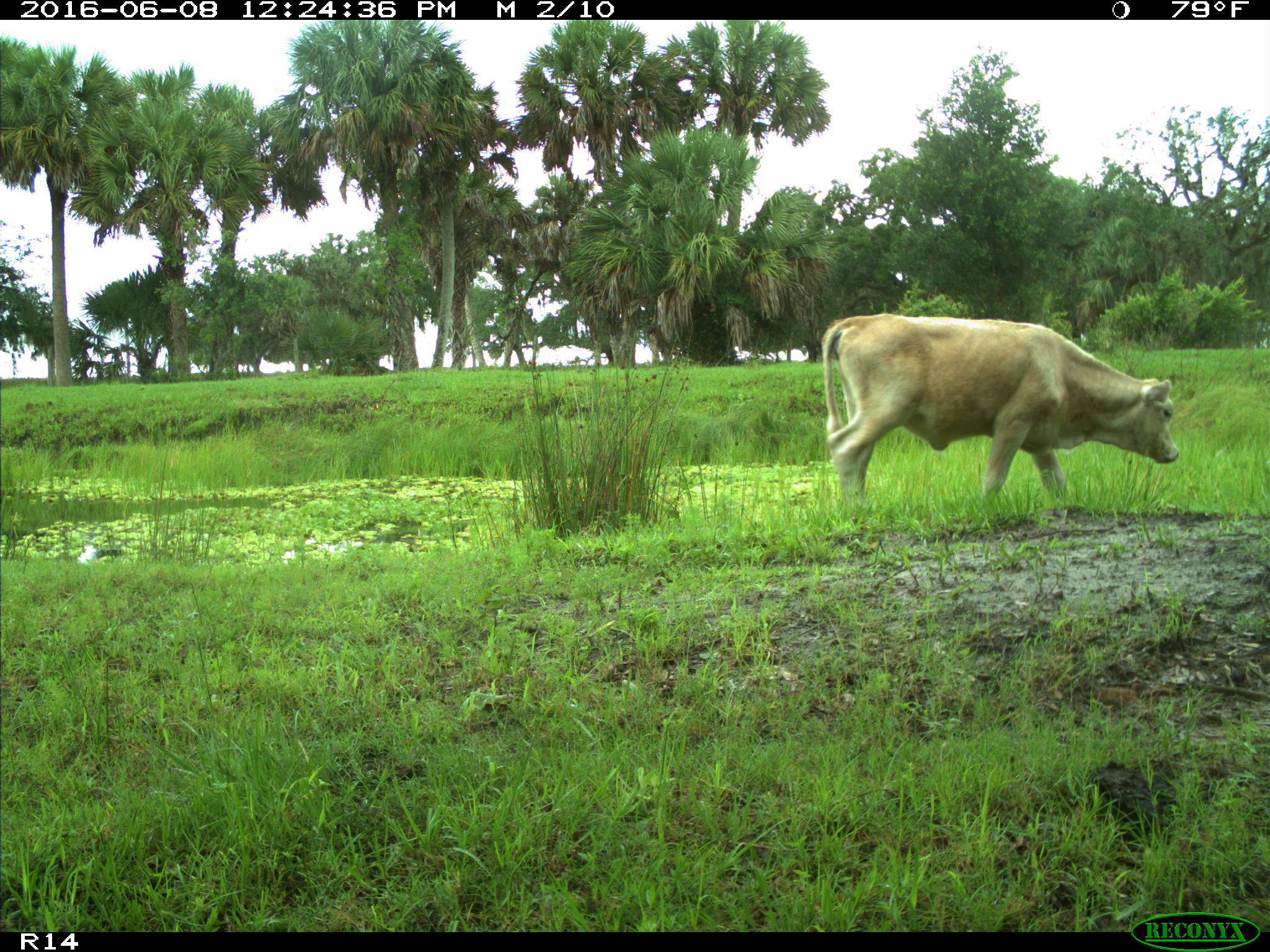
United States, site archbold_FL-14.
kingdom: Animalia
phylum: Chordata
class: Mammalia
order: Artiodactyla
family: Bovidae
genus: Bos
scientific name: Bos taurus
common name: domestic cow